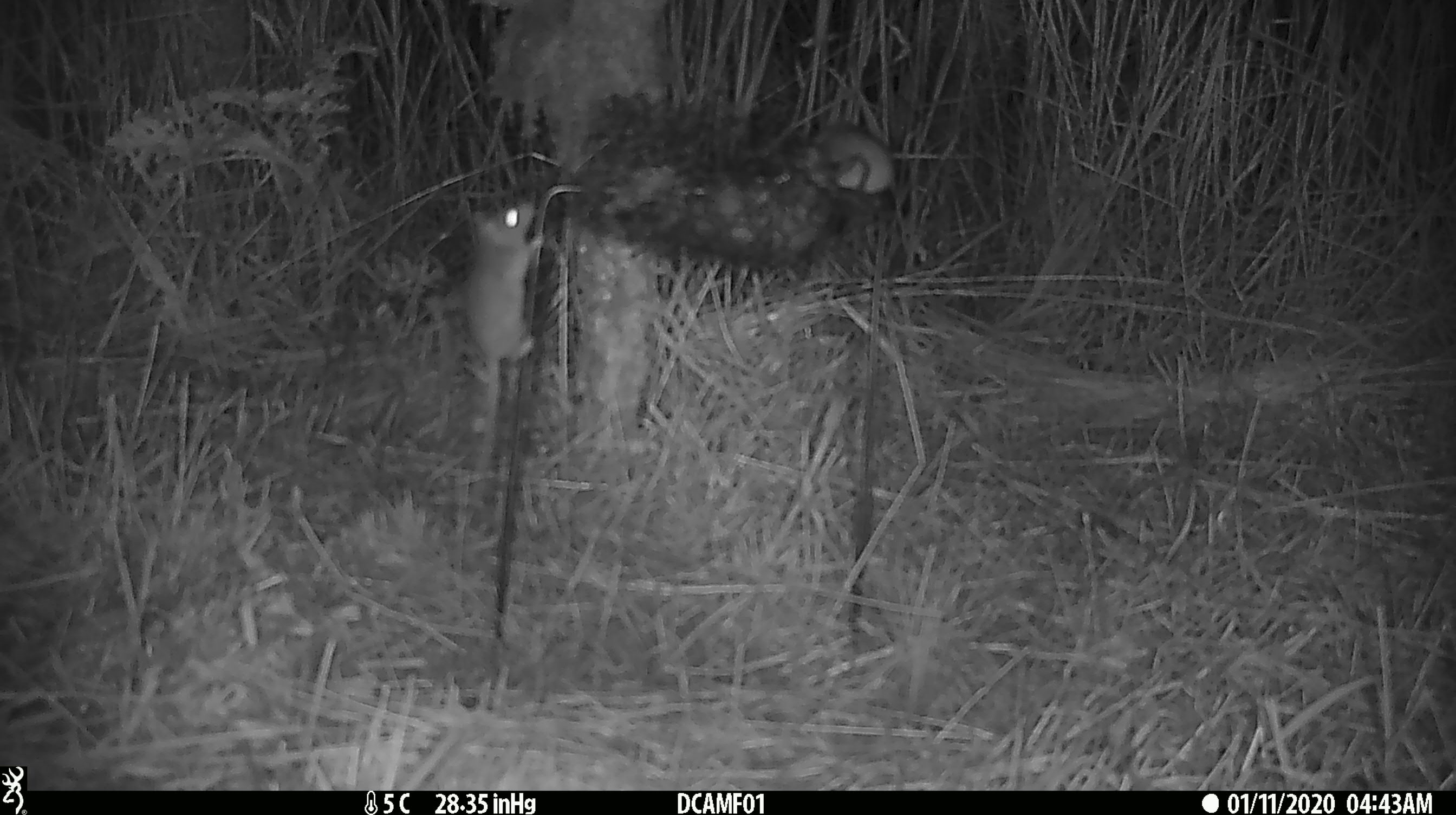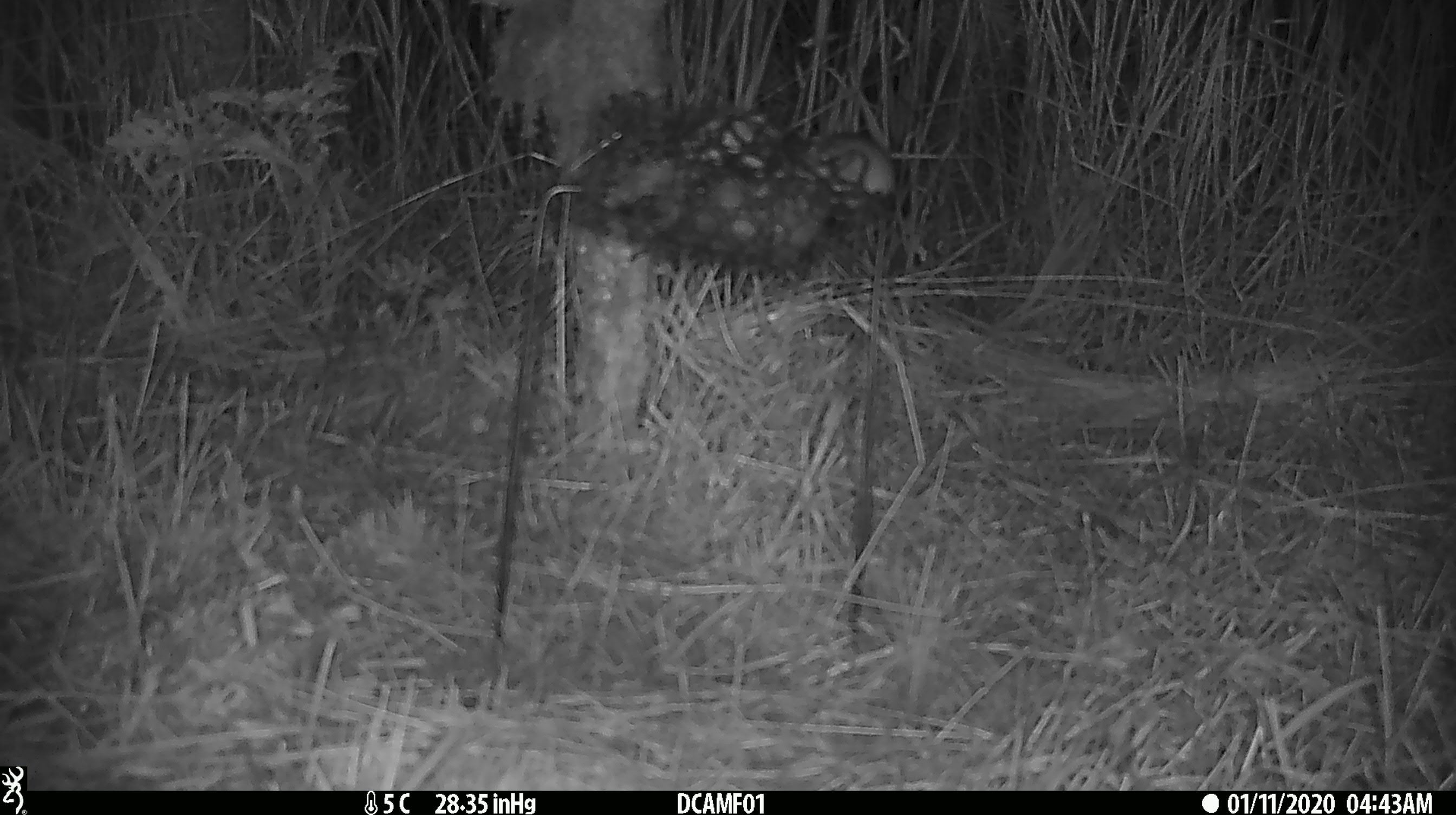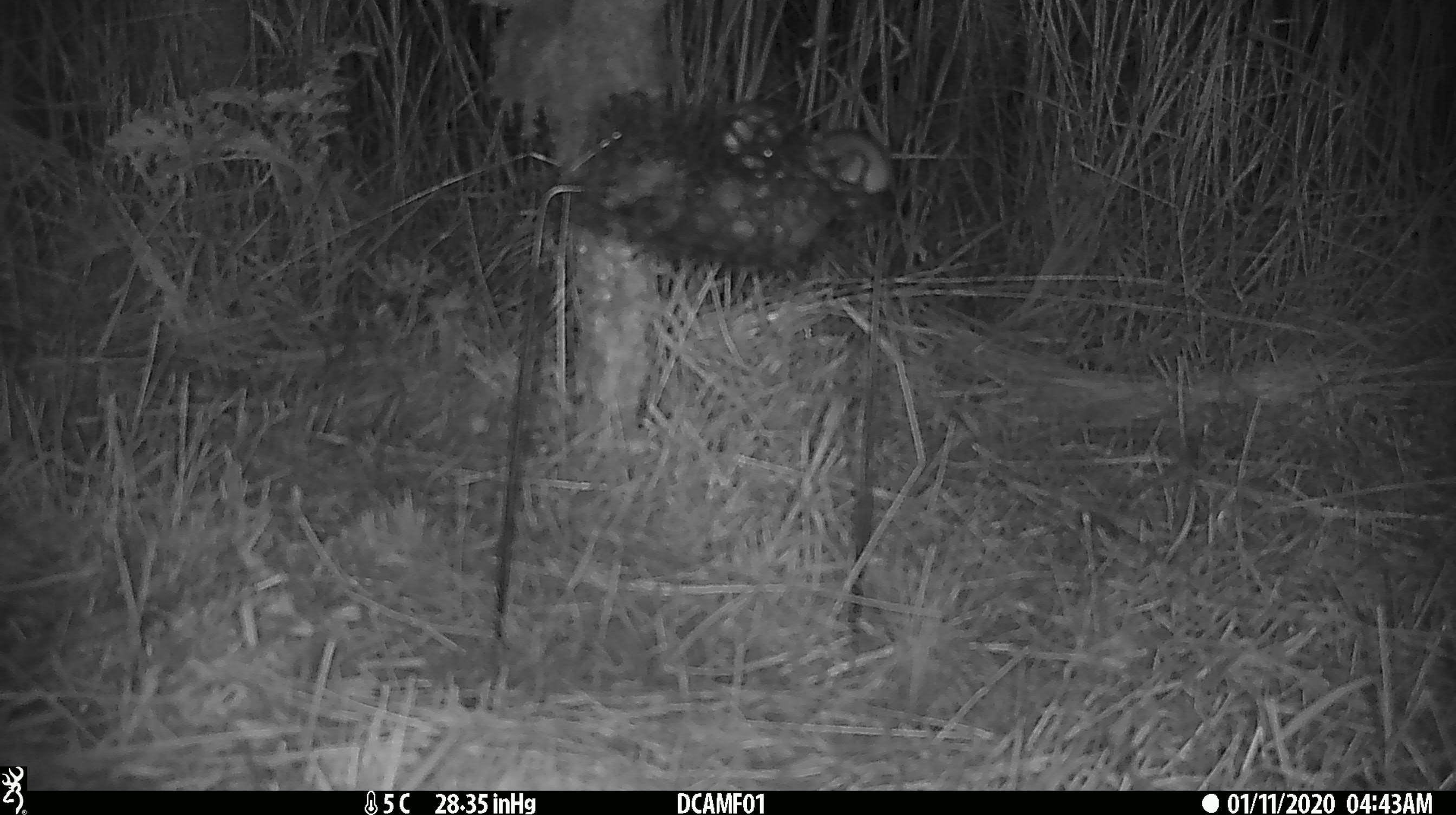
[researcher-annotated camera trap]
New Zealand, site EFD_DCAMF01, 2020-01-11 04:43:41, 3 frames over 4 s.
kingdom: Animalia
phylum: Chordata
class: Mammalia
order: Rodentia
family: Muridae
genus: Mus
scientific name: Mus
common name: mouse